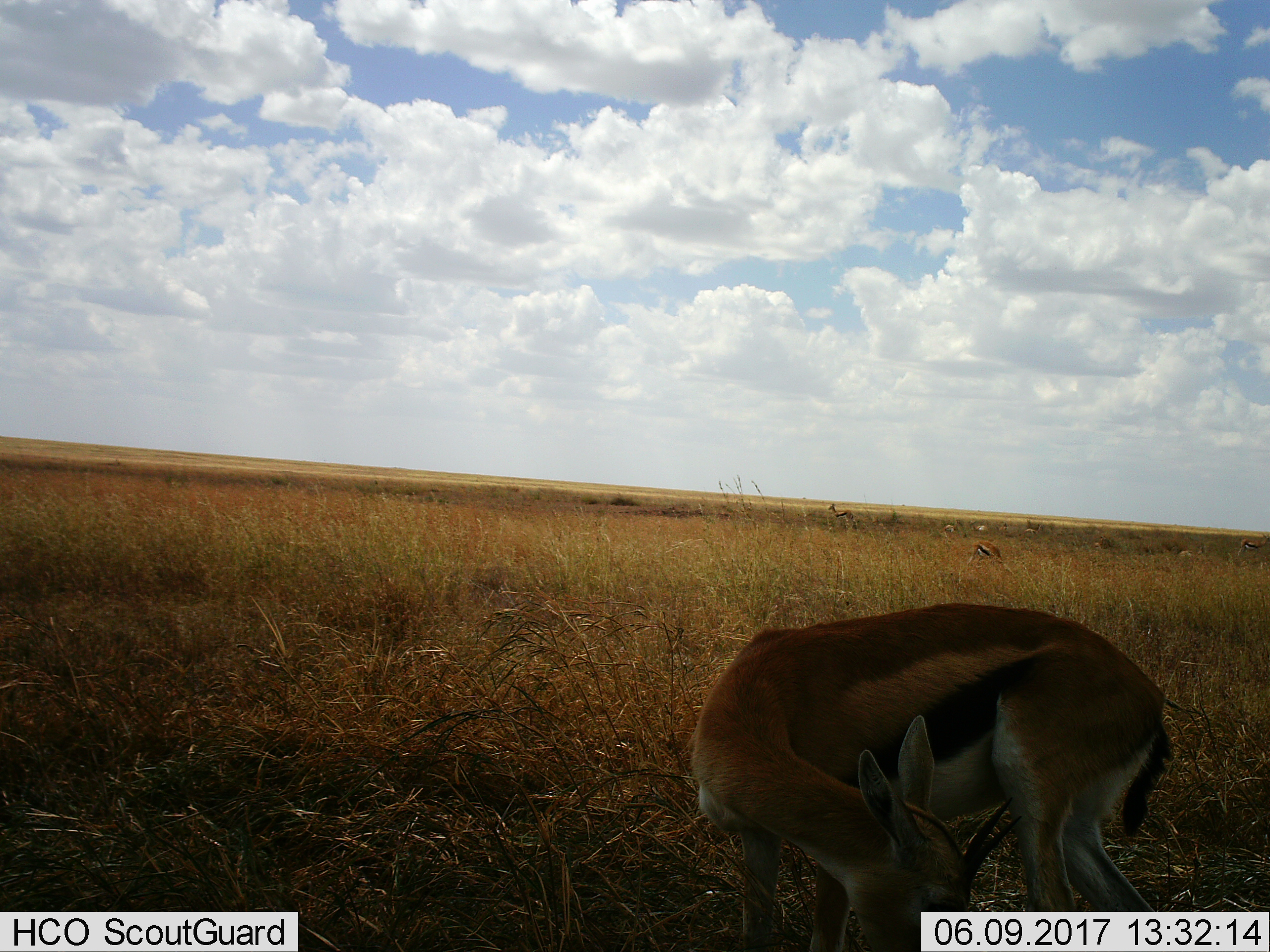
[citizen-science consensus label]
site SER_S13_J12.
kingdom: Animalia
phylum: Chordata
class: Mammalia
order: Artiodactyla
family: Bovidae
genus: Eudorcas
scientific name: Eudorcas thomsonii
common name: thomson's gazelle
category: gazellethomsons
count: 1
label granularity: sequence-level